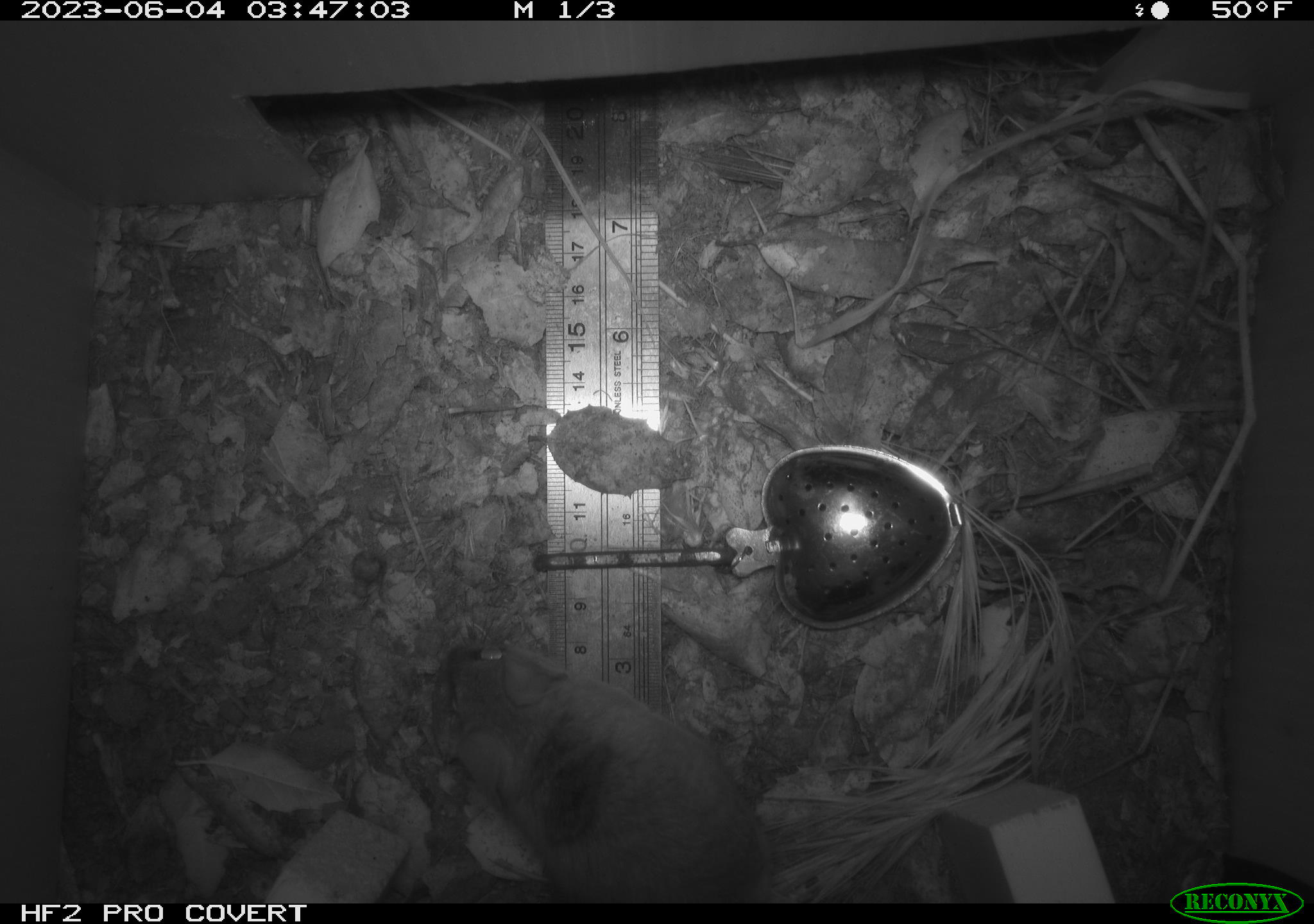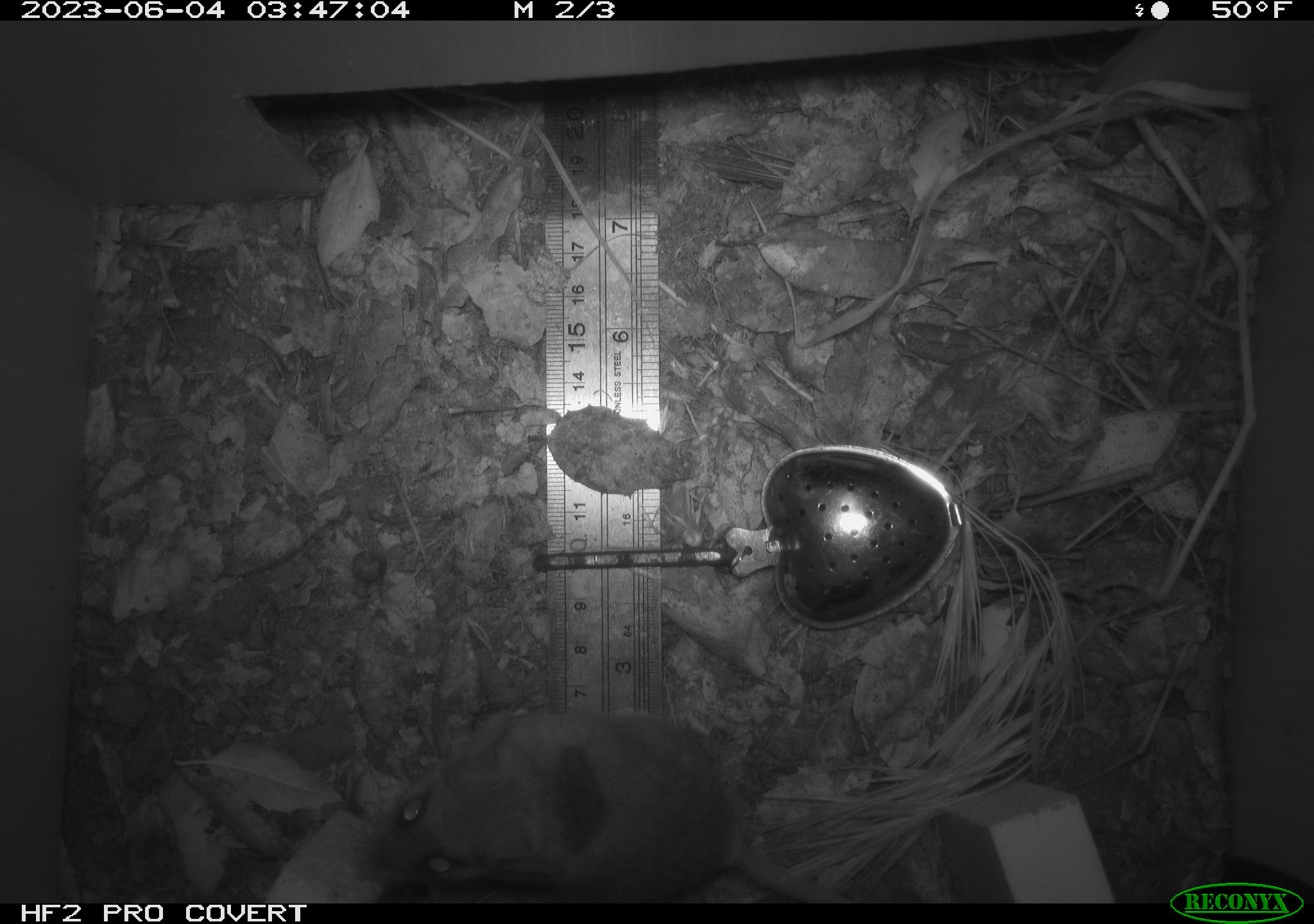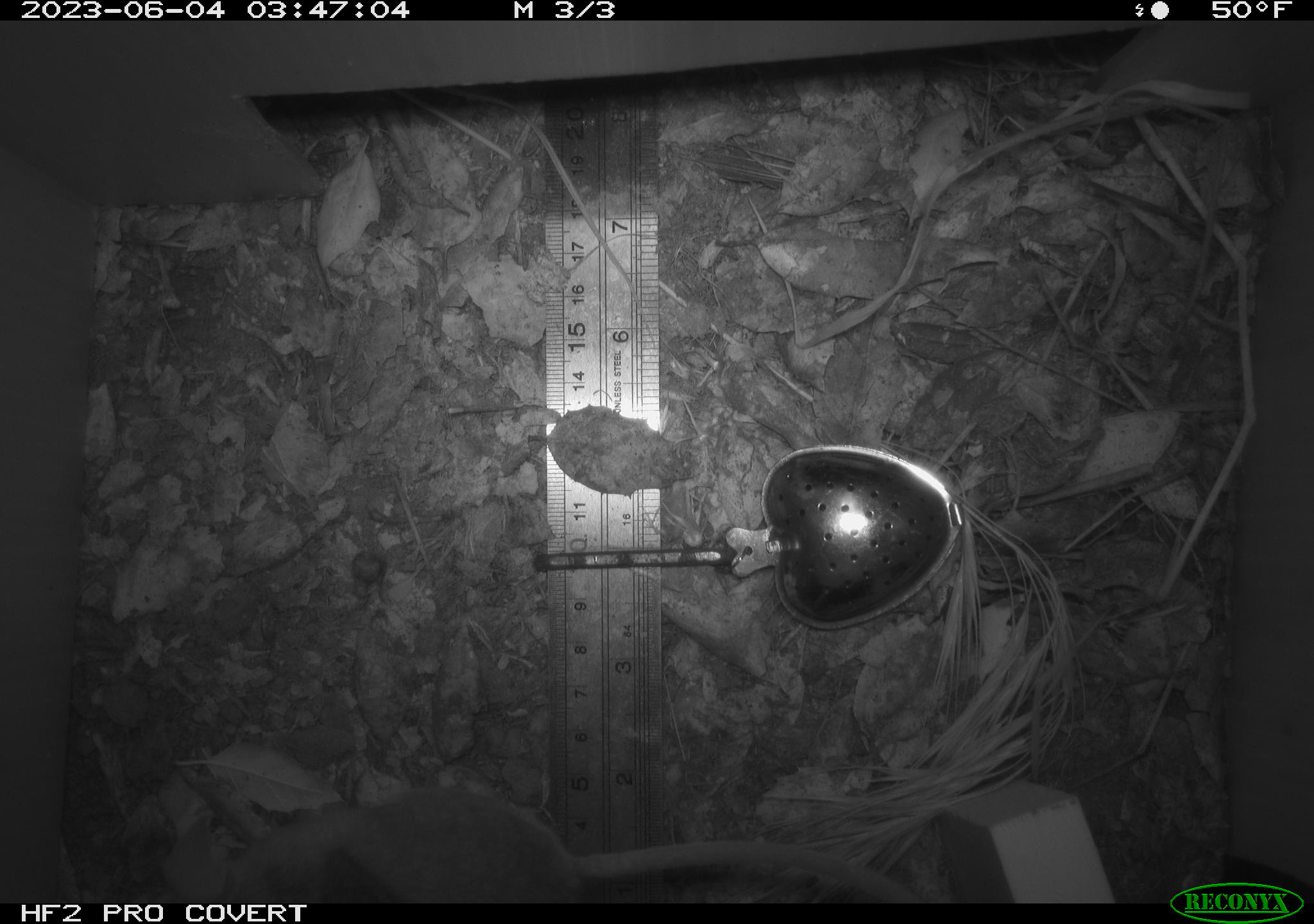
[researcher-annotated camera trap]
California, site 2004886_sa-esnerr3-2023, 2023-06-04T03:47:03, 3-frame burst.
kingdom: Animalia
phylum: Chordata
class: Mammalia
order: Rodentia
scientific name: Rodentia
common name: mouse species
Mouse species (Rodentia).